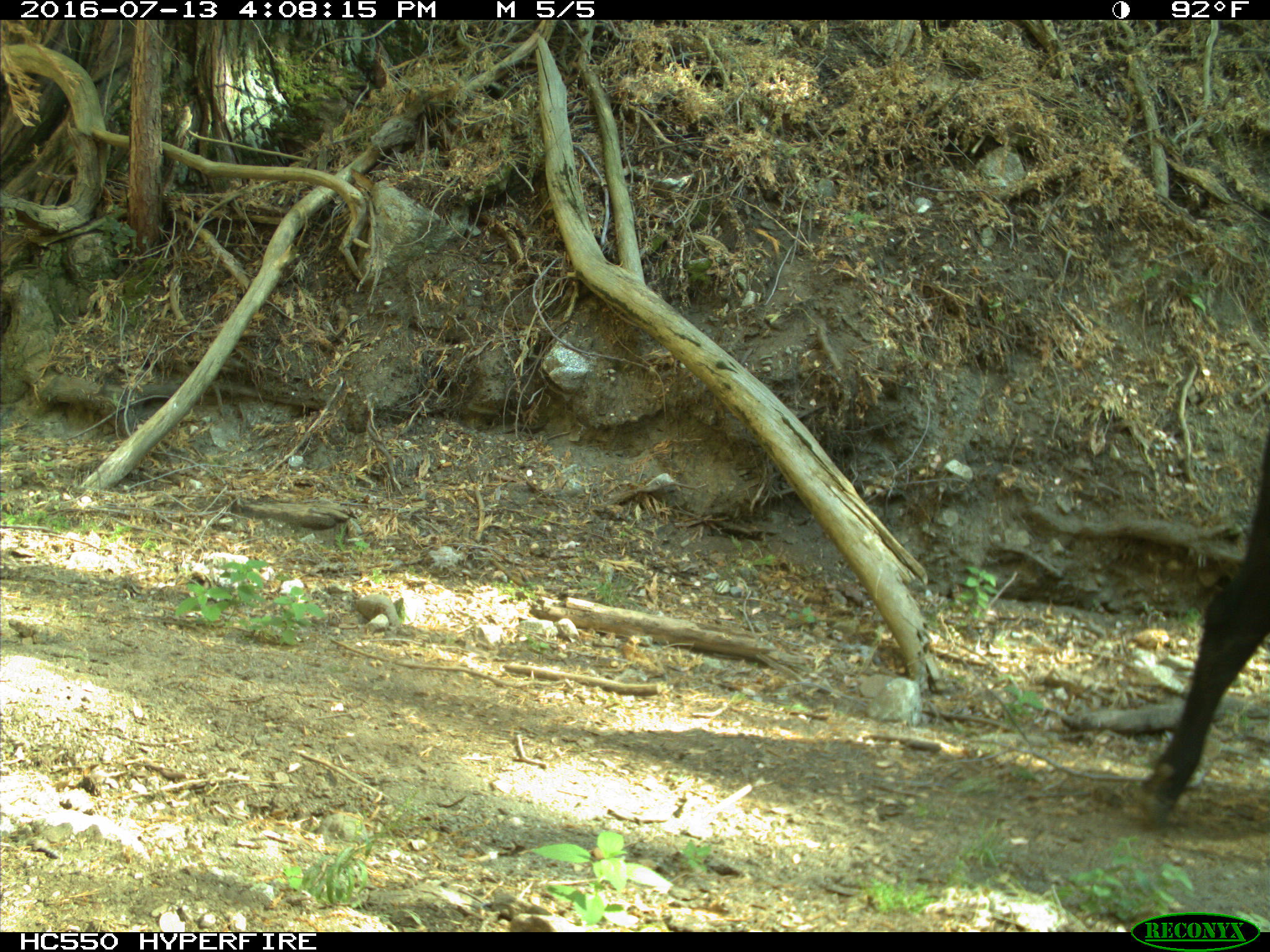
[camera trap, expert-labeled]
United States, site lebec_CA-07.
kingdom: Animalia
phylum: Chordata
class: Mammalia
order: Artiodactyla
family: Bovidae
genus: Bos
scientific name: Bos taurus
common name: domestic cow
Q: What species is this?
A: Bos taurus (domestic cow).